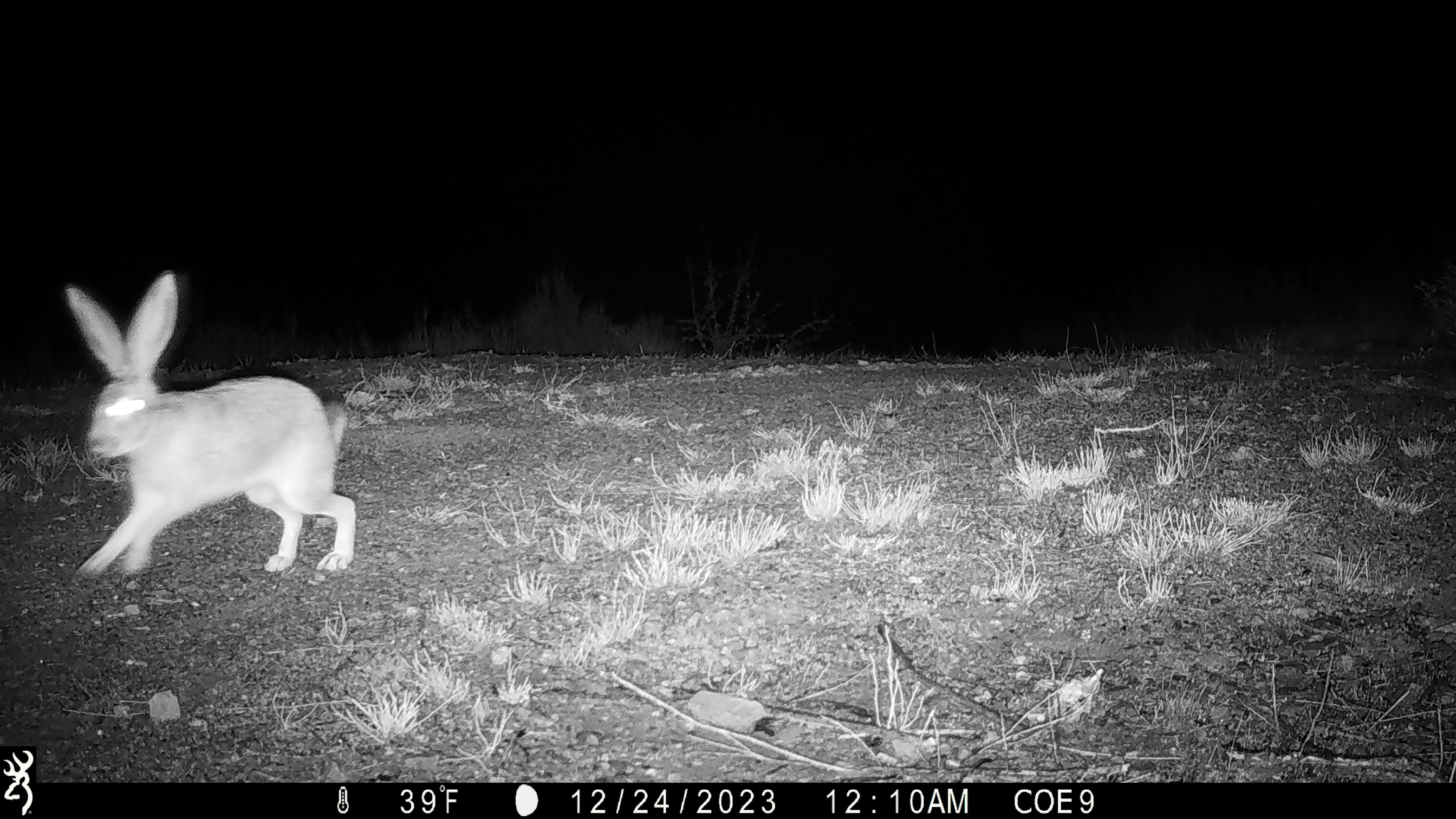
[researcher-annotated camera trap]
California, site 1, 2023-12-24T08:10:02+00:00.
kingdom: Animalia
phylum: Chordata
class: Mammalia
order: Lagomorpha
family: Leporidae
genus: Lepus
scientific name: Lepus californicus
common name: black-tailed jackrabbit